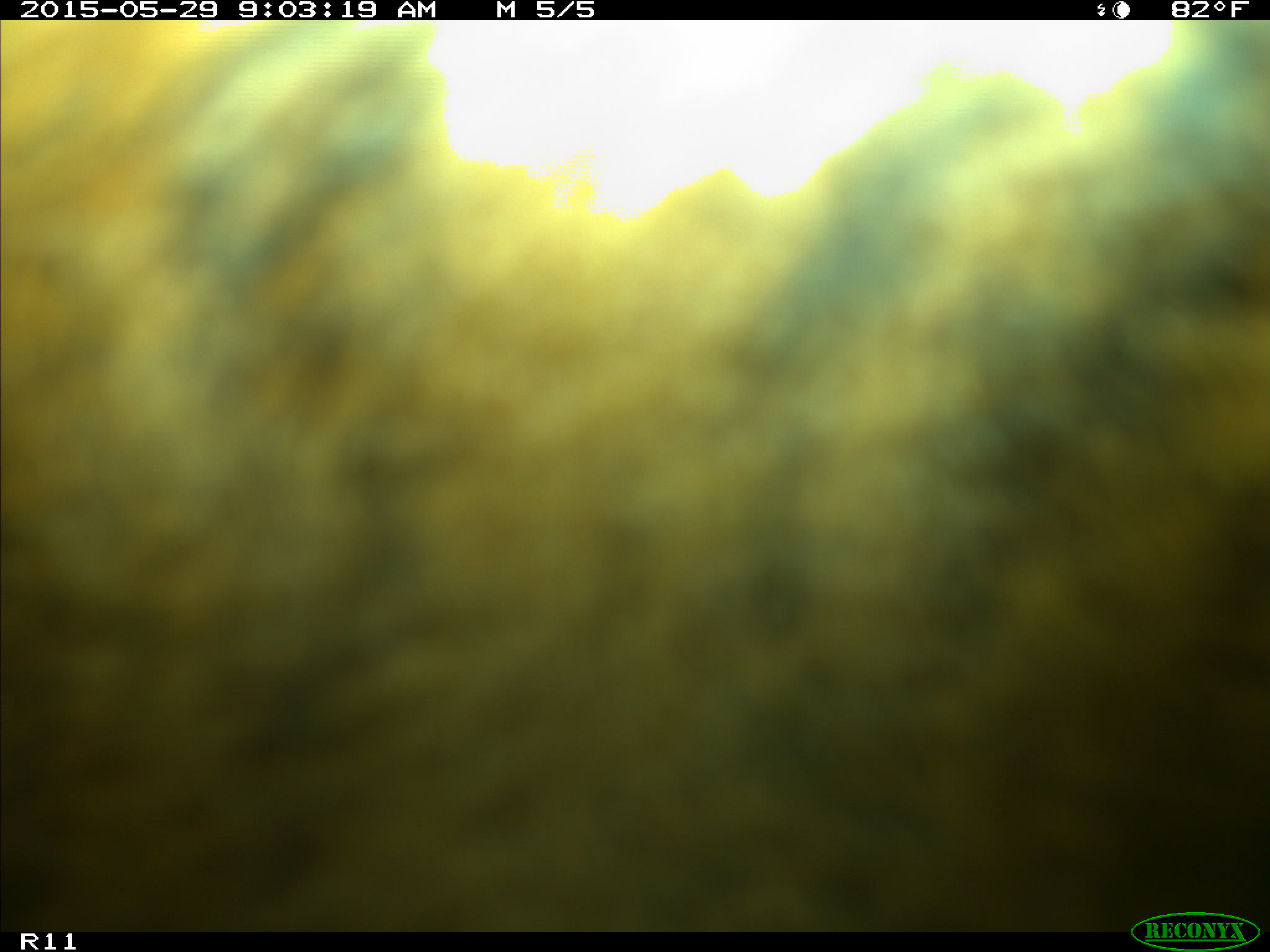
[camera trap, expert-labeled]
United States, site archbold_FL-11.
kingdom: Animalia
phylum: Chordata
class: Mammalia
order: Artiodactyla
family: Bovidae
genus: Bos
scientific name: Bos taurus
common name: domestic cow